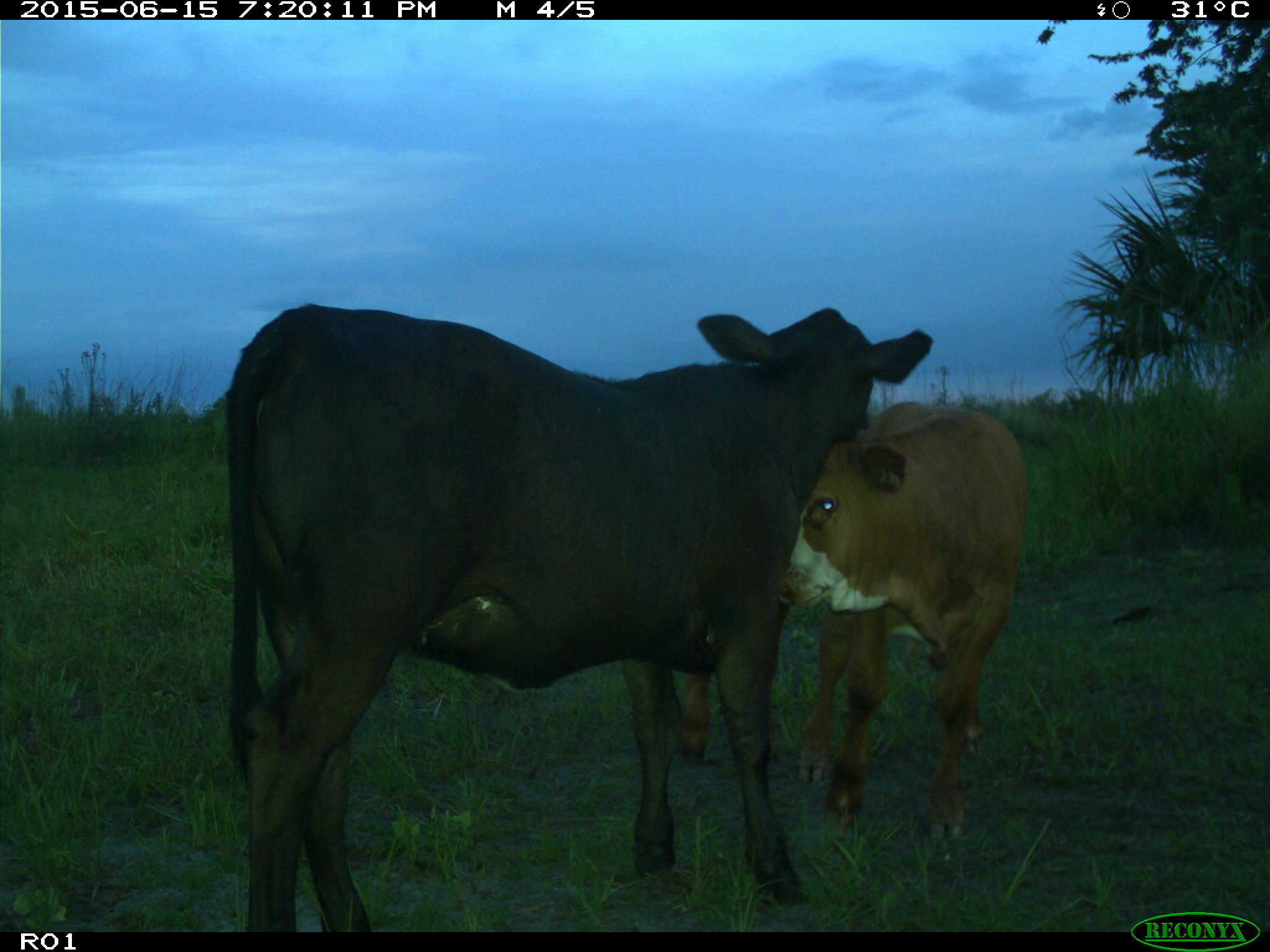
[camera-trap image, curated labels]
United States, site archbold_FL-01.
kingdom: Animalia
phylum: Chordata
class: Mammalia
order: Artiodactyla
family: Bovidae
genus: Bos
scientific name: Bos taurus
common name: domestic cow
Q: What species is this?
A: Bos taurus (domestic cow).